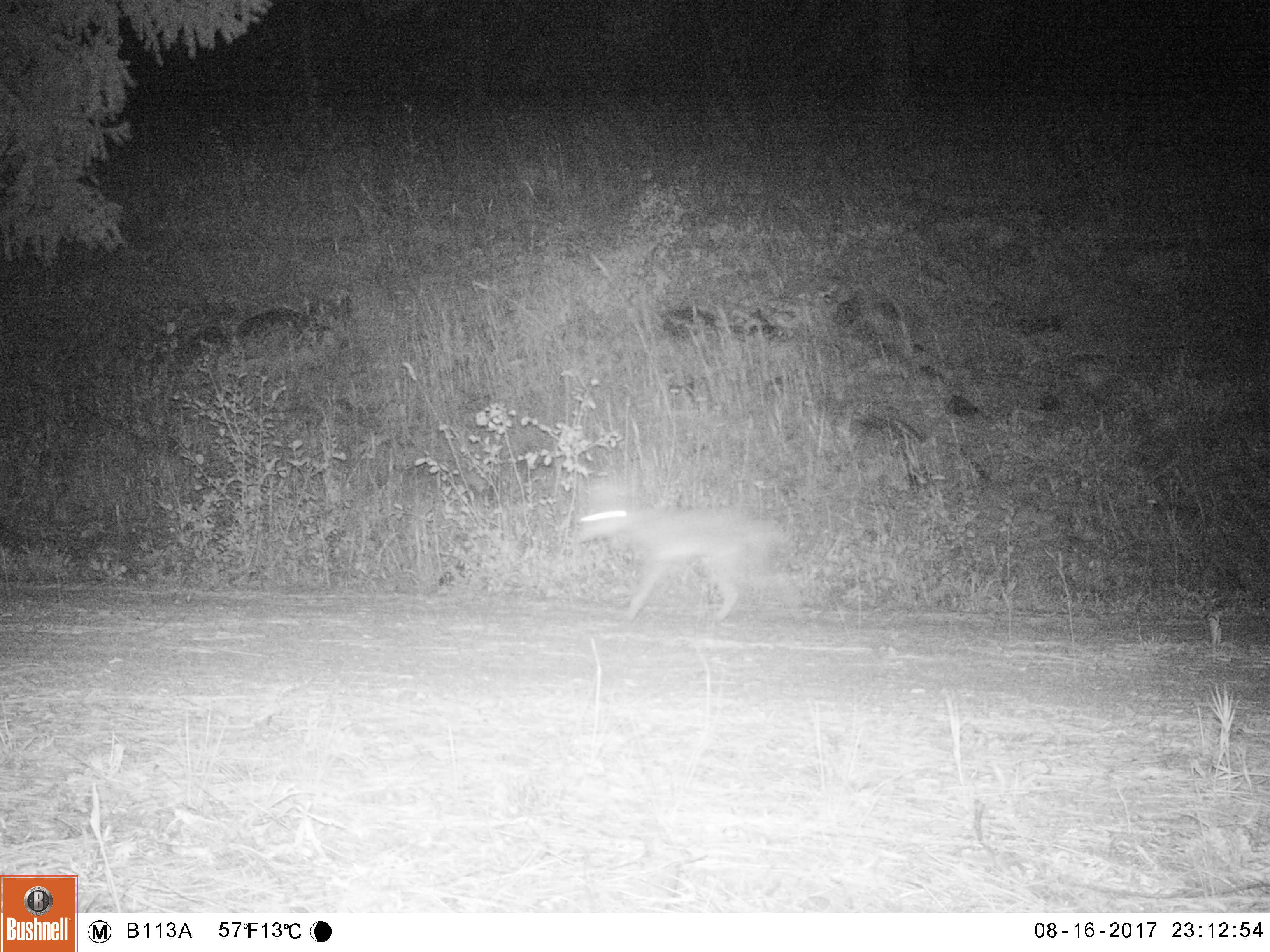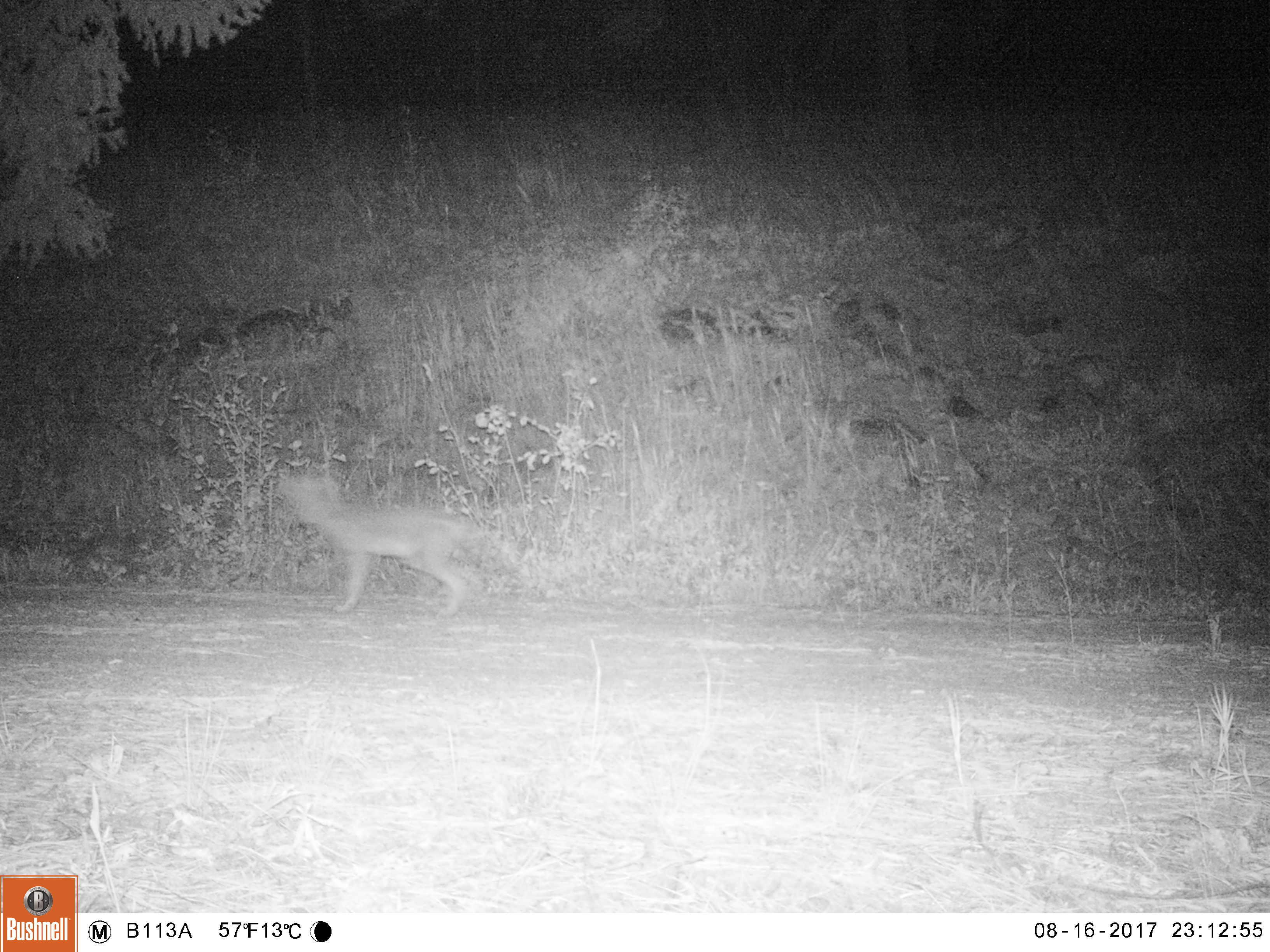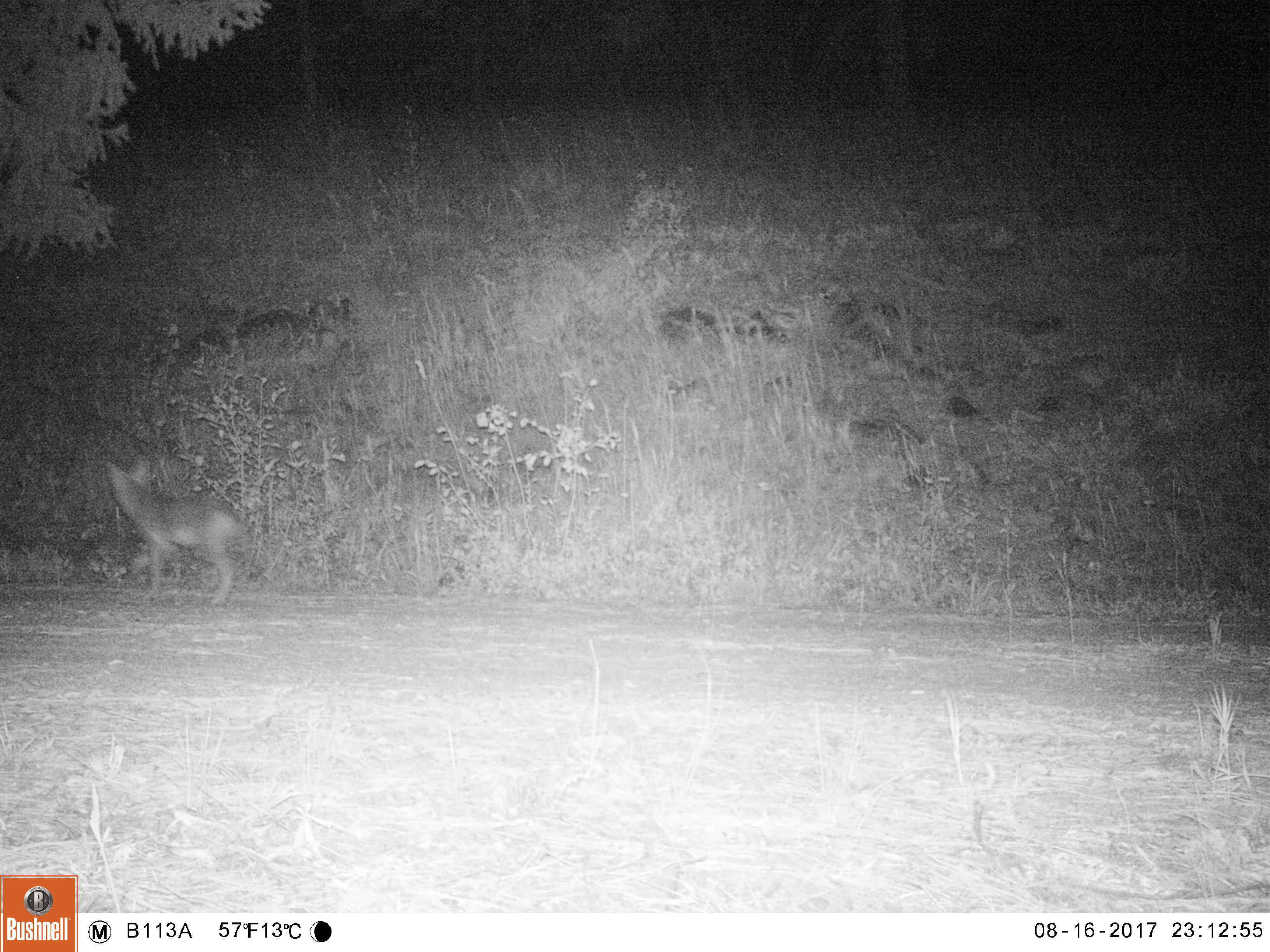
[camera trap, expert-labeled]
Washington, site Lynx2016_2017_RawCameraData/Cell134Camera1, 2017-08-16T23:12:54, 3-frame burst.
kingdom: Animalia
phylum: Chordata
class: Mammalia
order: Carnivora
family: Canidae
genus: Canis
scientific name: Canis latrans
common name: coyote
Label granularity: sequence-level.